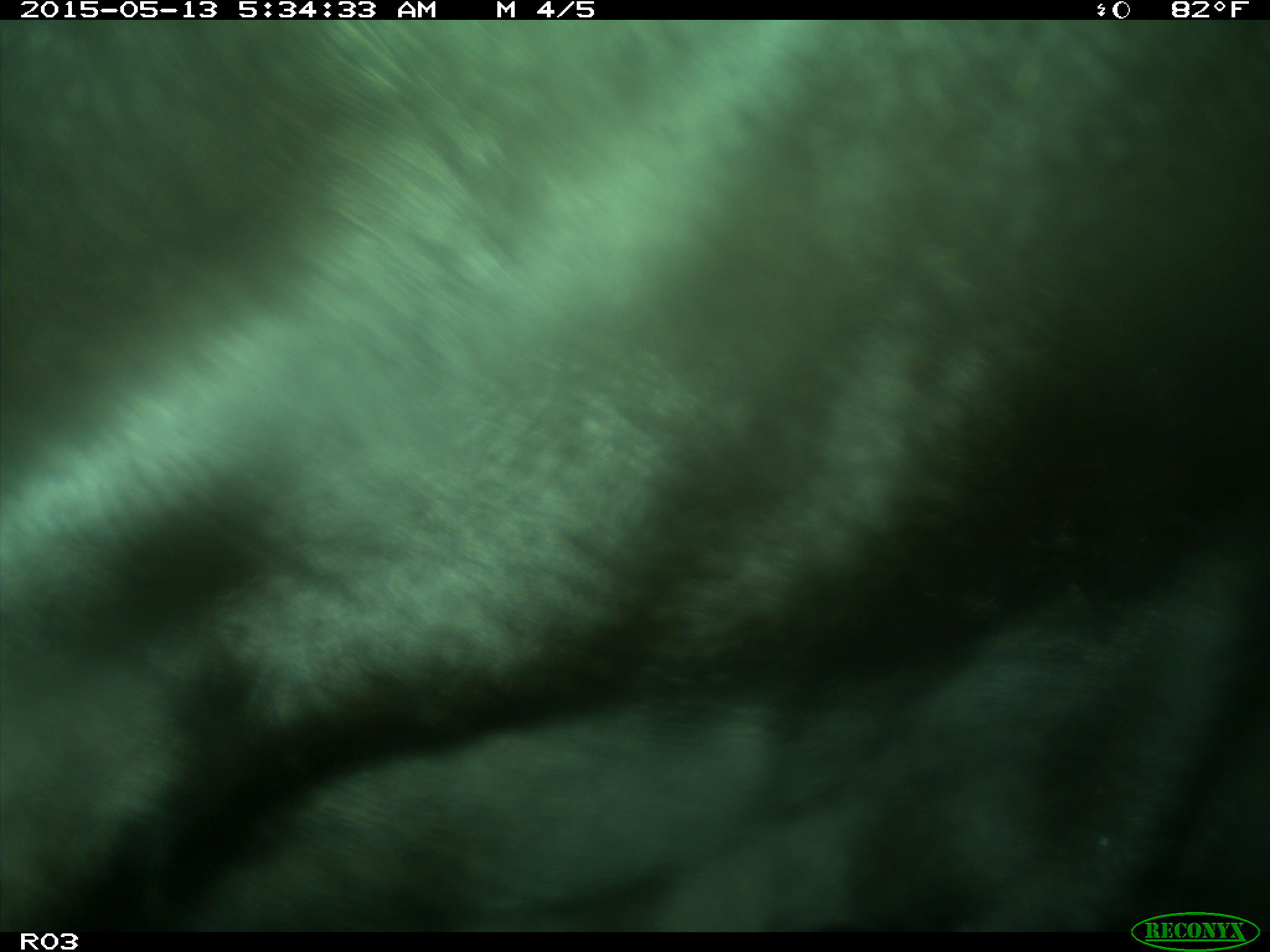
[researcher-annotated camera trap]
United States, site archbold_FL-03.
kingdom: Animalia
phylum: Chordata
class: Mammalia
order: Artiodactyla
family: Bovidae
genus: Bos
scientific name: Bos taurus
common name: domestic cow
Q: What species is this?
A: Bos taurus (domestic cow).